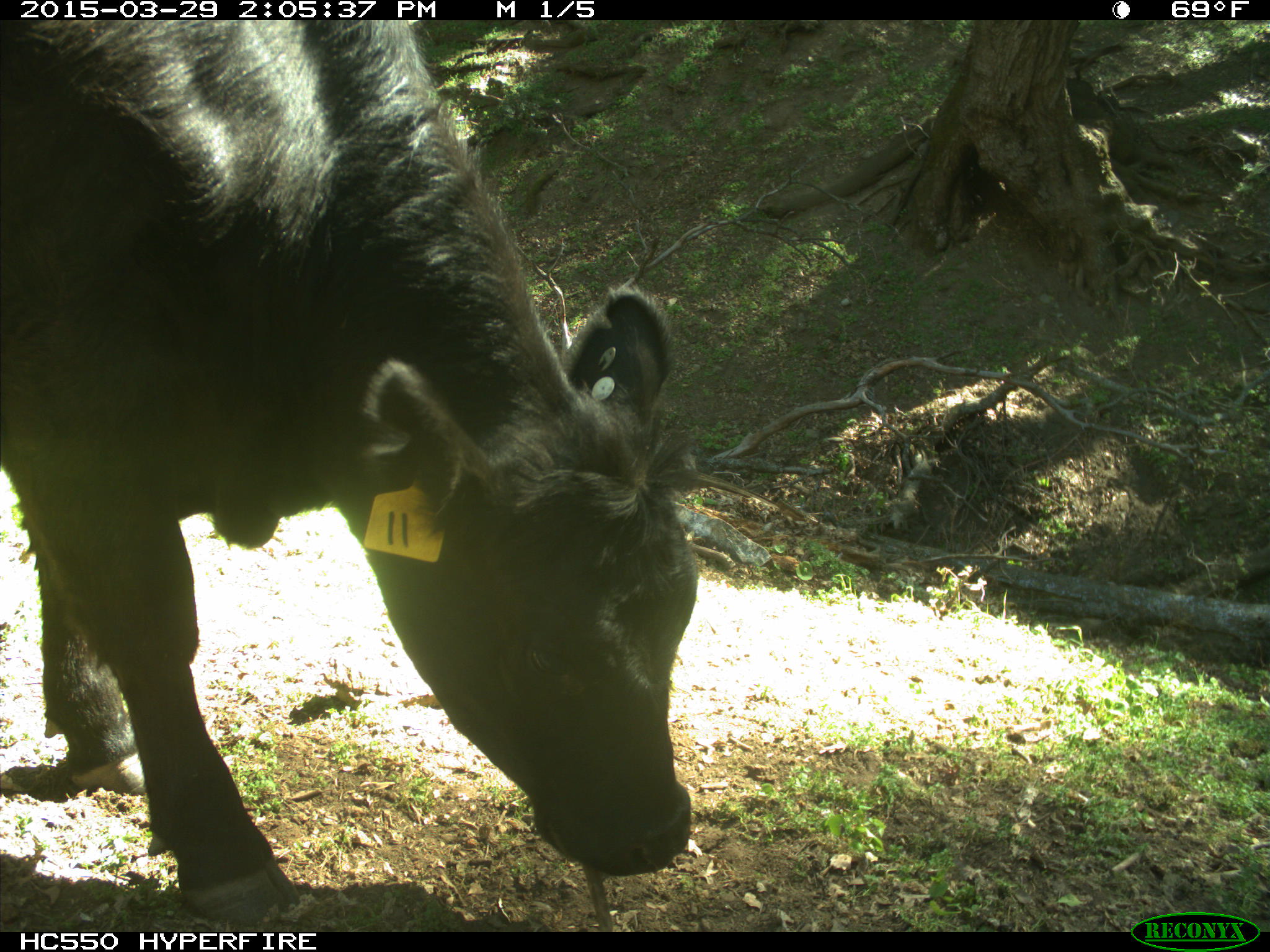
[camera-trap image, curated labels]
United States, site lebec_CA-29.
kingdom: Animalia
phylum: Chordata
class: Mammalia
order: Artiodactyla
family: Bovidae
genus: Bos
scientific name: Bos taurus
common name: domestic cow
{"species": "Bos taurus (domestic cow)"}